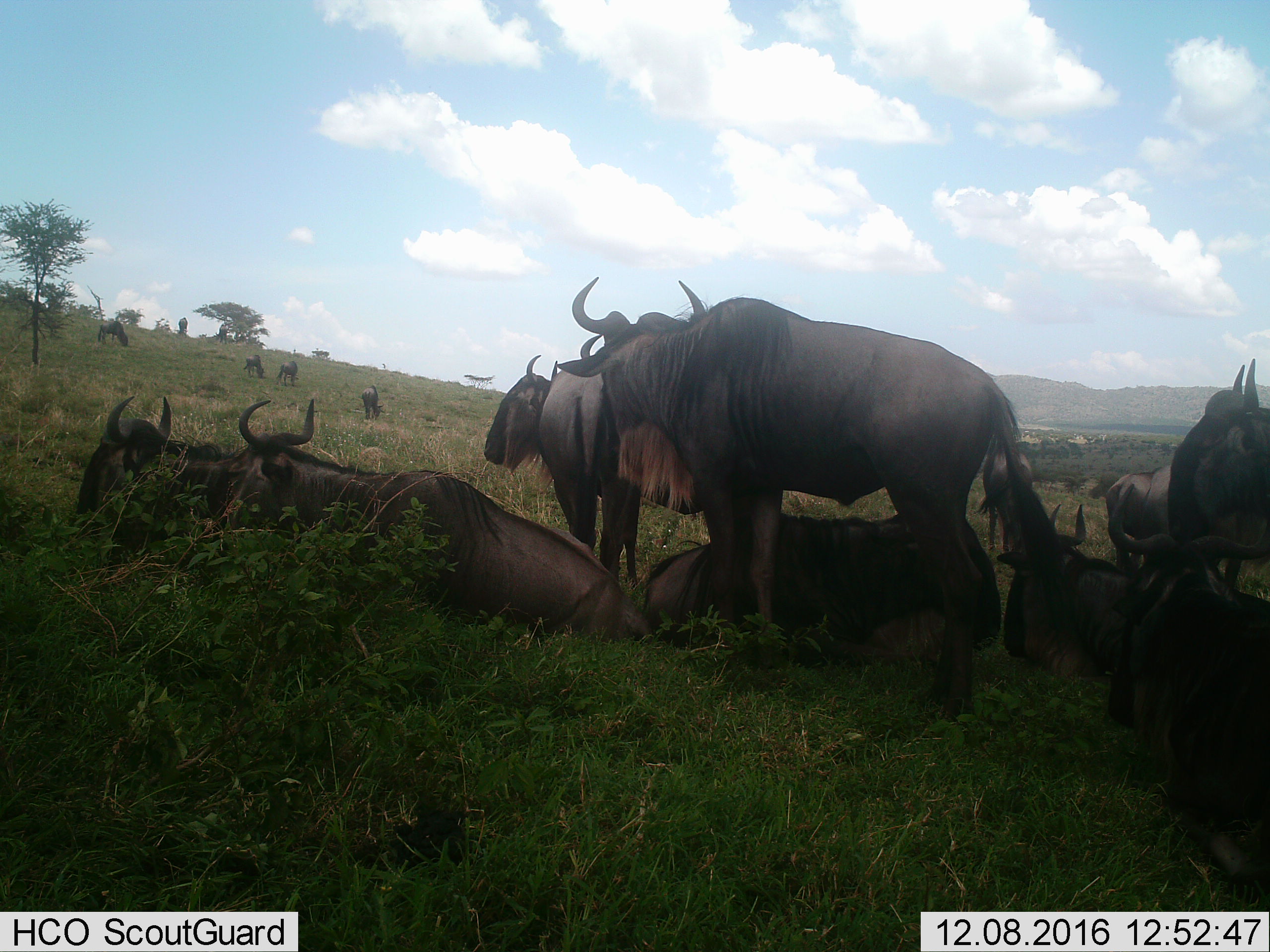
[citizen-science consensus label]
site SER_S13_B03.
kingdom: Animalia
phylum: Chordata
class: Mammalia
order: Artiodactyla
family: Bovidae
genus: Connochaetes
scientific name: Connochaetes taurinus taurinus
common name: blue wildebeest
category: wildebeestblue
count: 11-50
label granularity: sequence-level